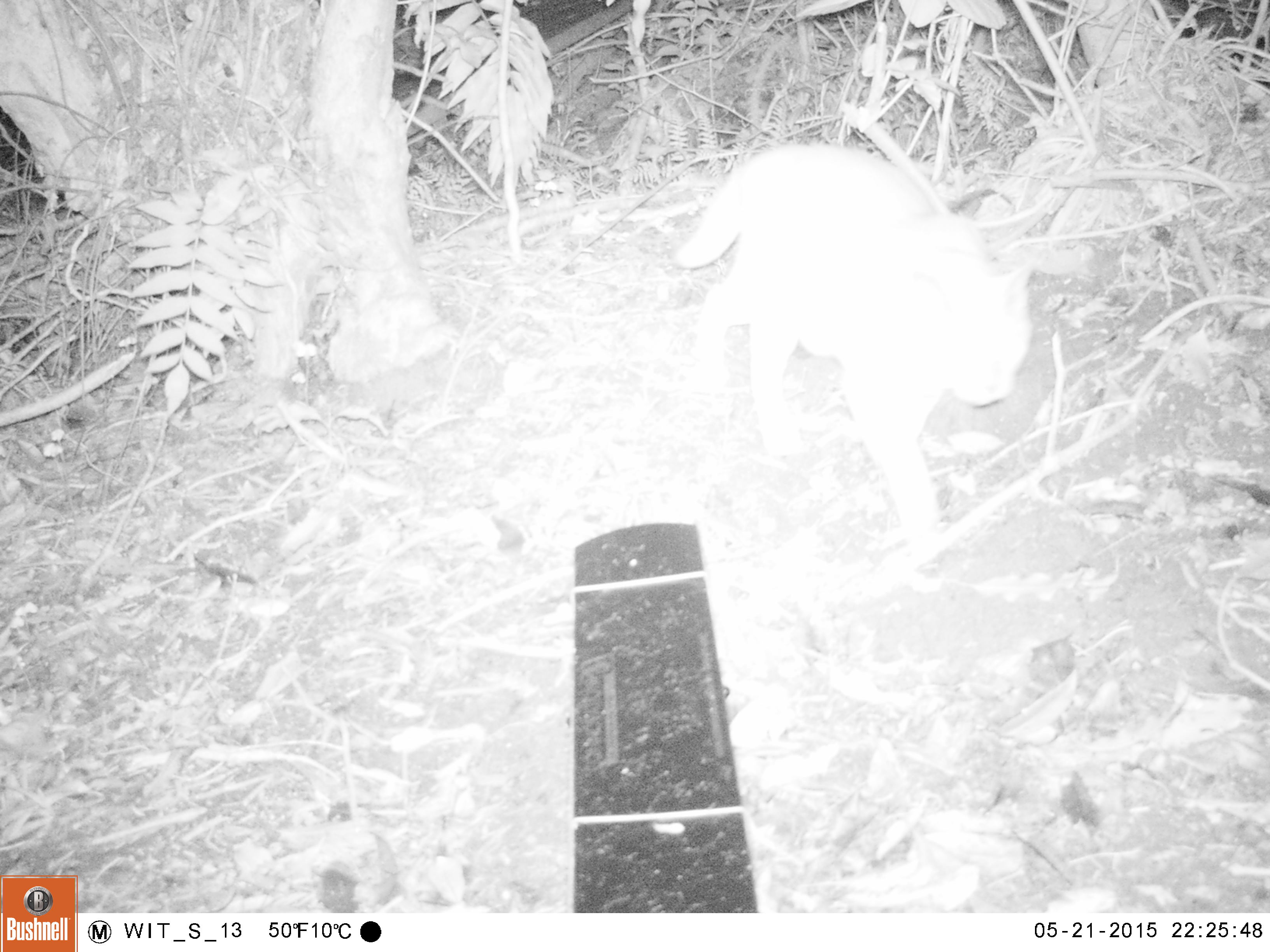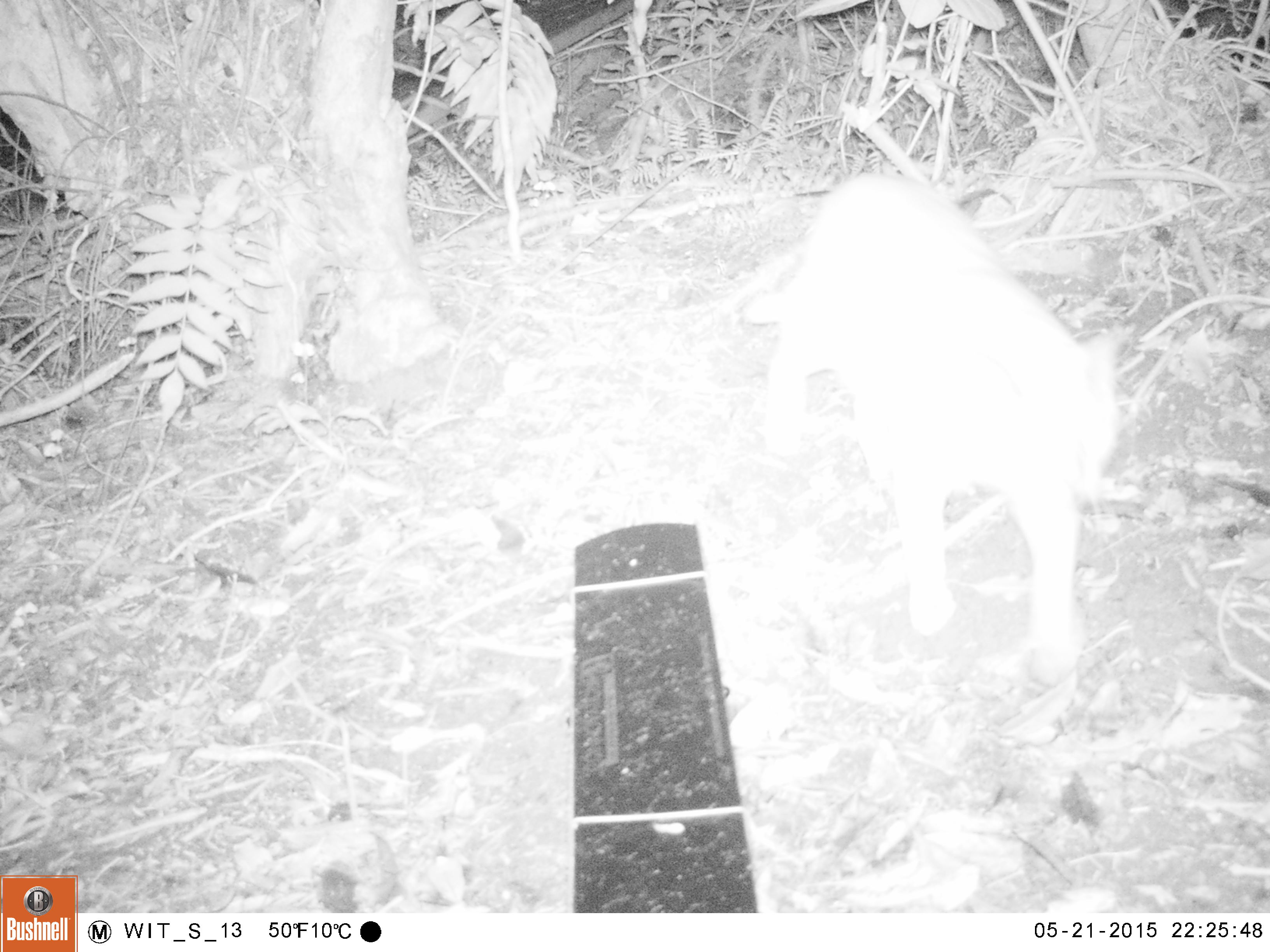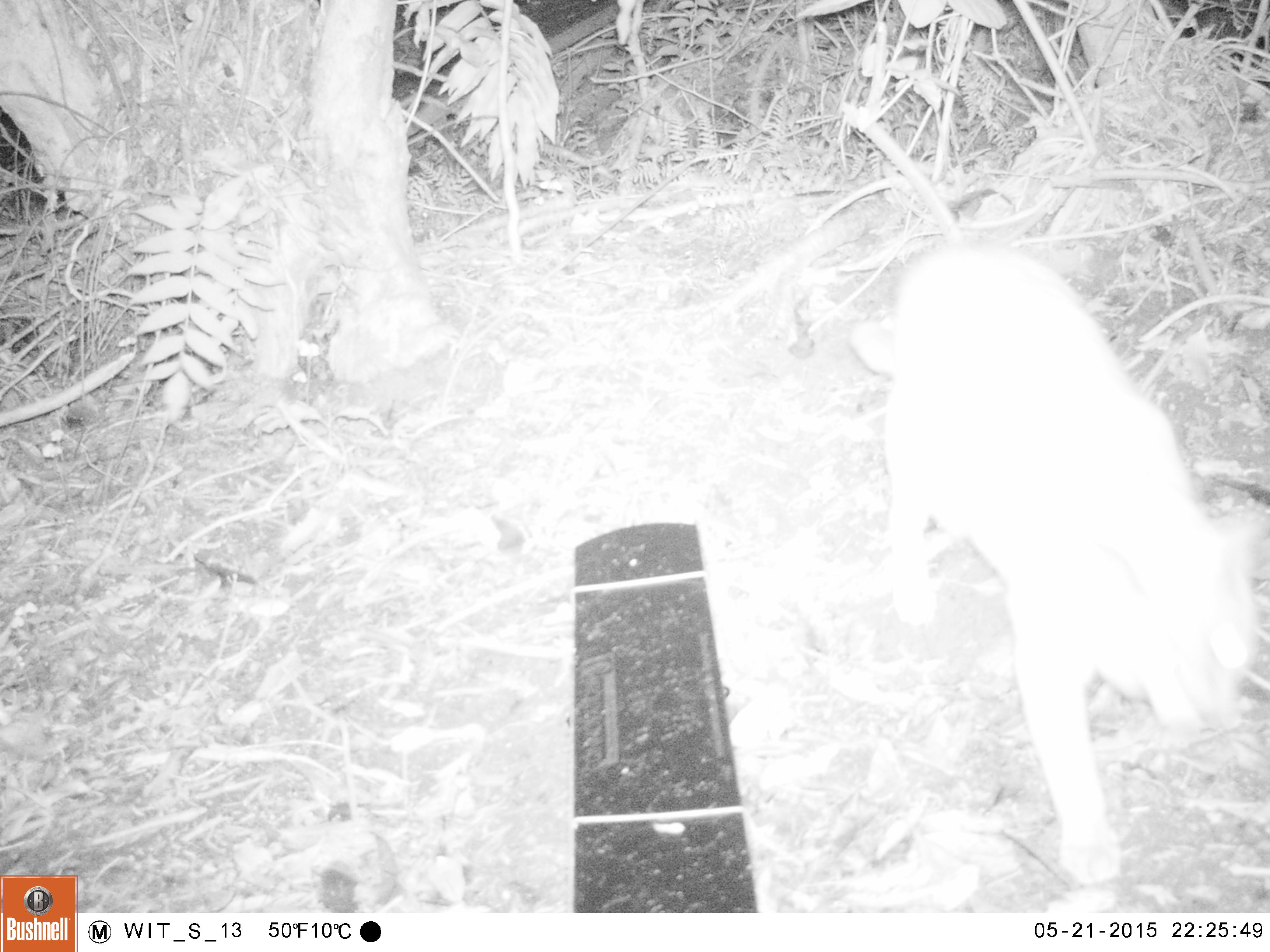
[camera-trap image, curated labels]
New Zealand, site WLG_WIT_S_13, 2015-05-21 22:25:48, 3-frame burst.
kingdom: Animalia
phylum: Chordata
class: Mammalia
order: Carnivora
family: Felidae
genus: Felis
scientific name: Felis catus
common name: domestic cat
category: cat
Cat (domestic cat) (Felis catus).